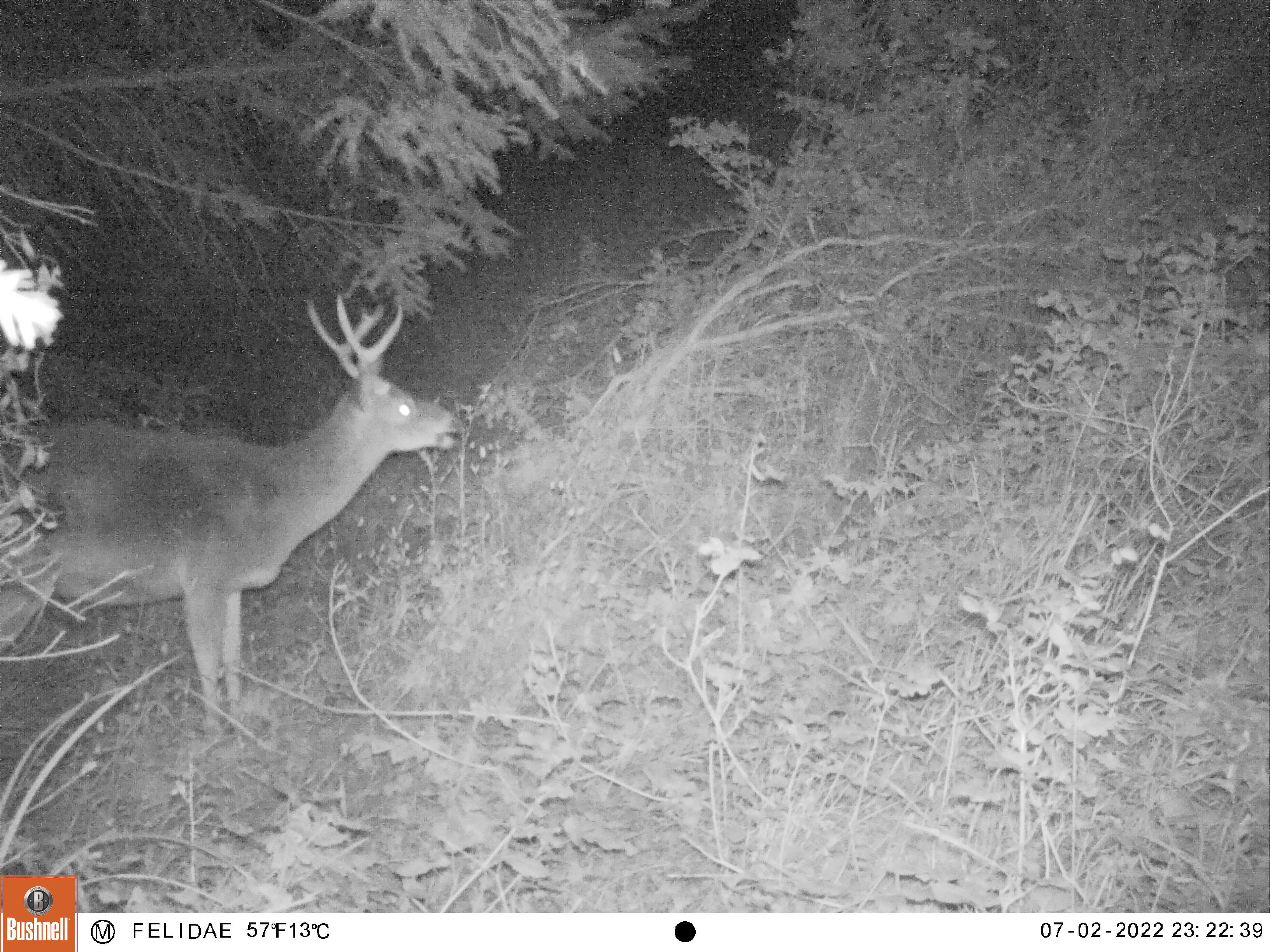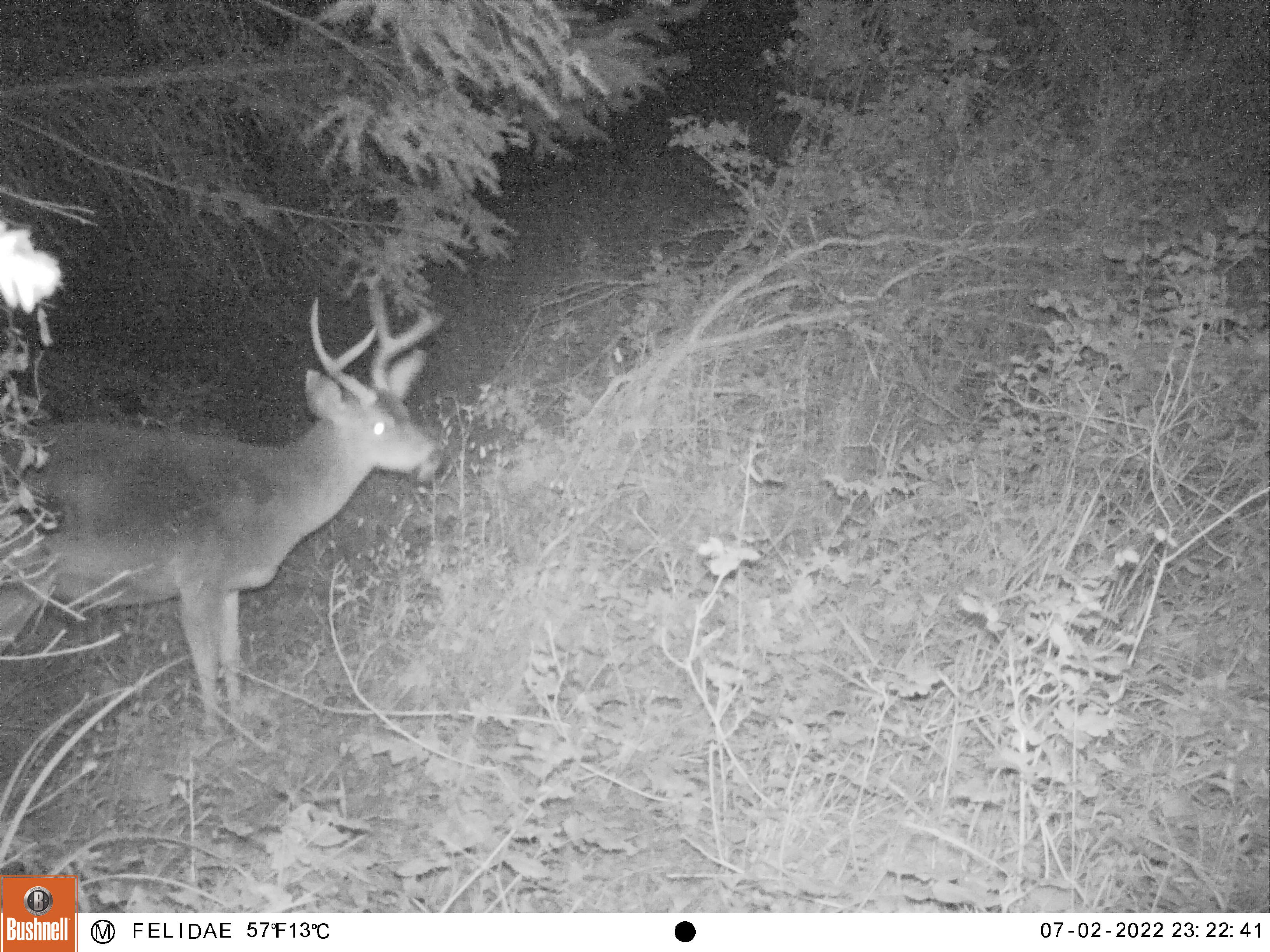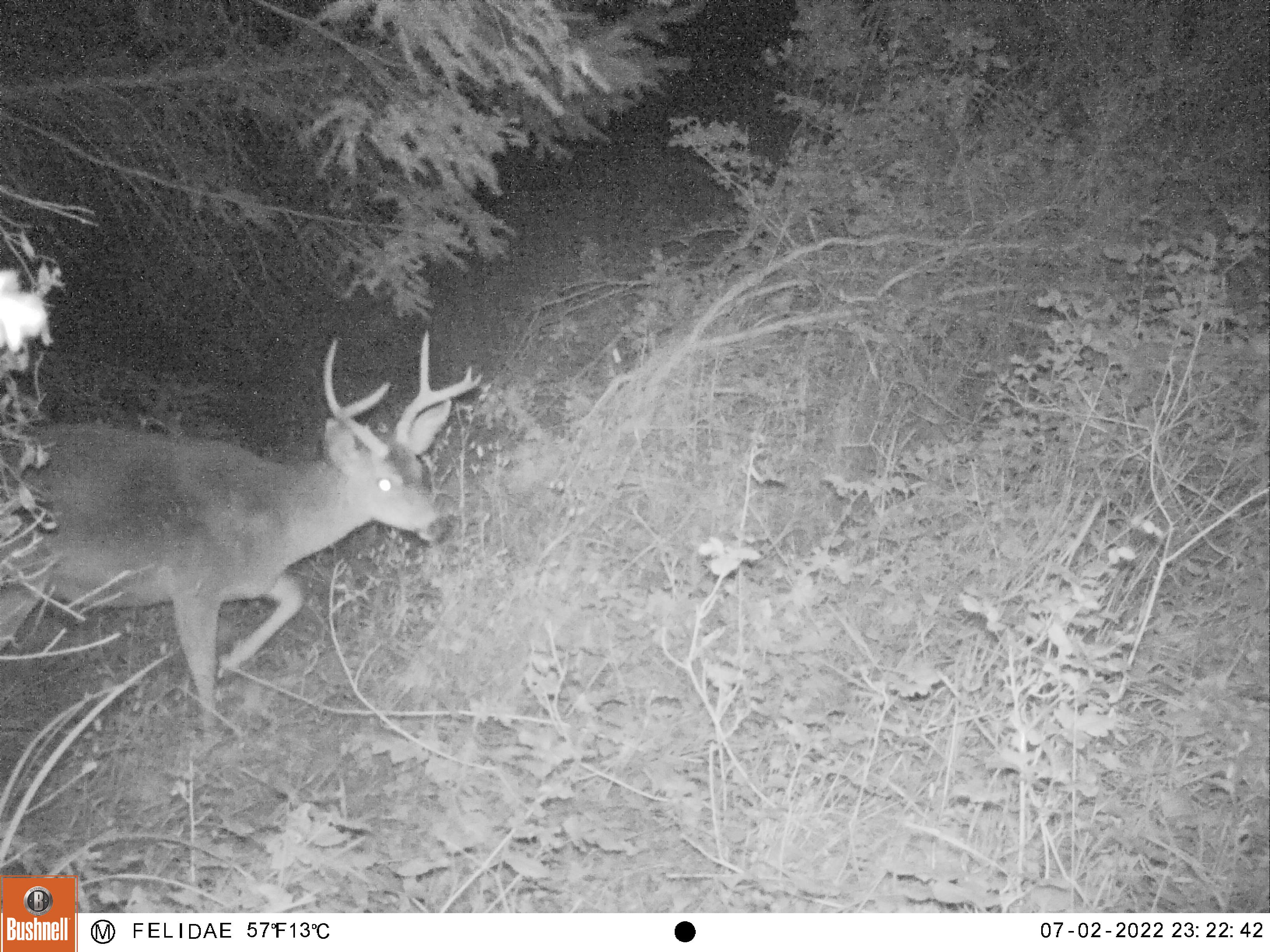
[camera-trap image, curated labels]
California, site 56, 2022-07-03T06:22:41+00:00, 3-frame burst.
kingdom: Animalia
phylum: Chordata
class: Mammalia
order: Artiodactyla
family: Cervidae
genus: Odocoileus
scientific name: Odocoileus hemionus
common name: mule deer